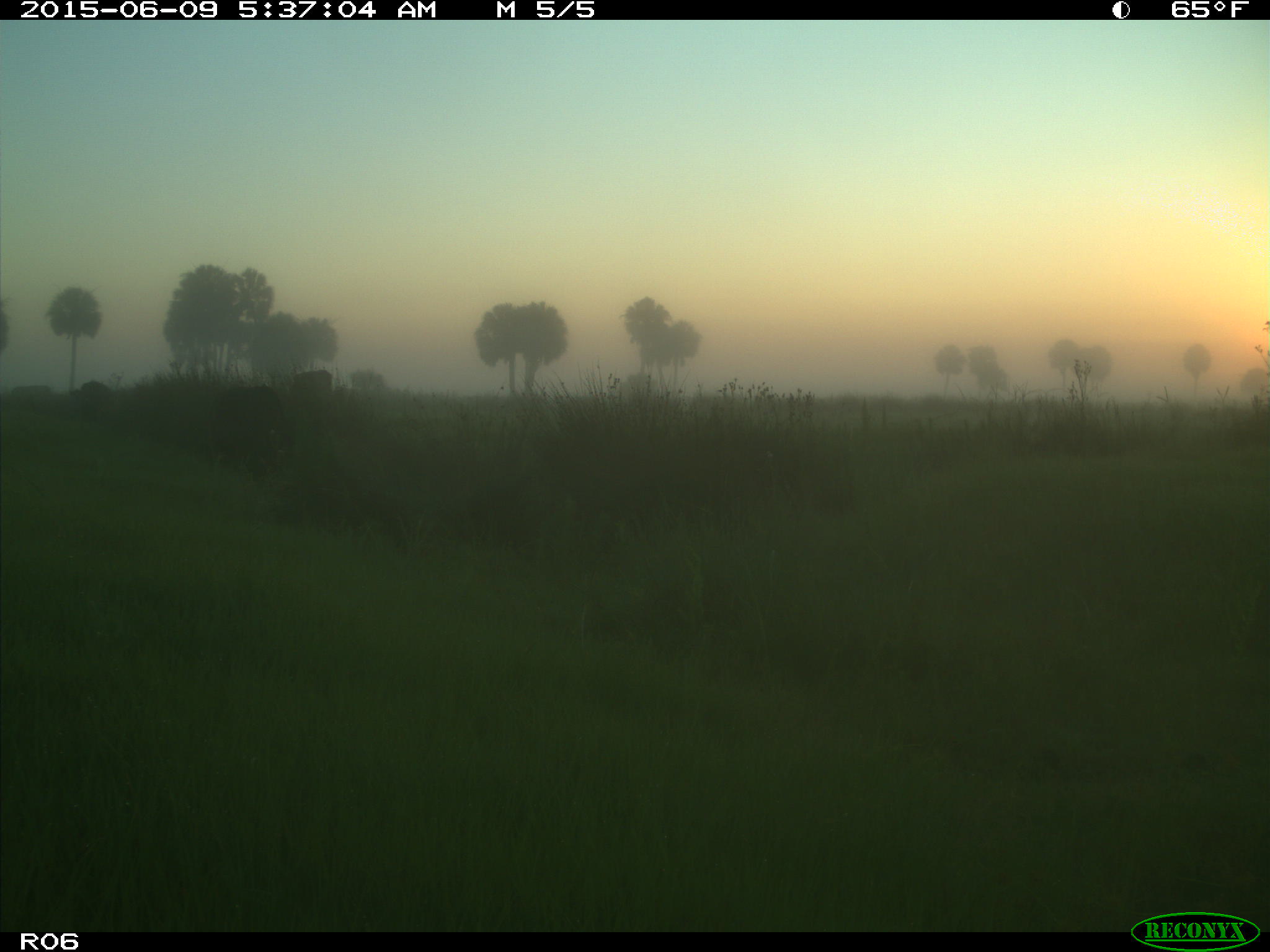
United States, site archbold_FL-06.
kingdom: Animalia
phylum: Chordata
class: Mammalia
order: Artiodactyla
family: Bovidae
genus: Bos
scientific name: Bos taurus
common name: domestic cow